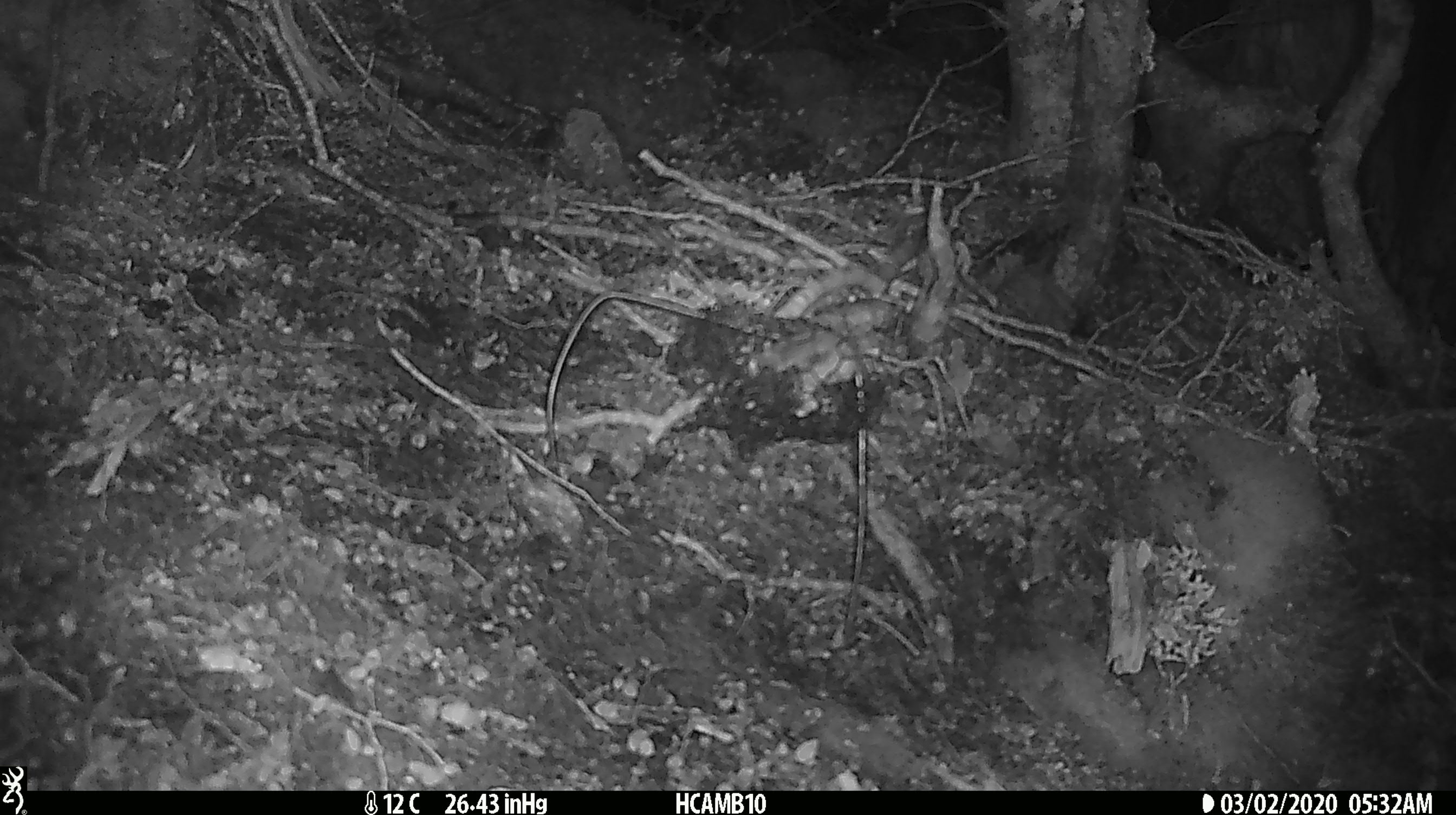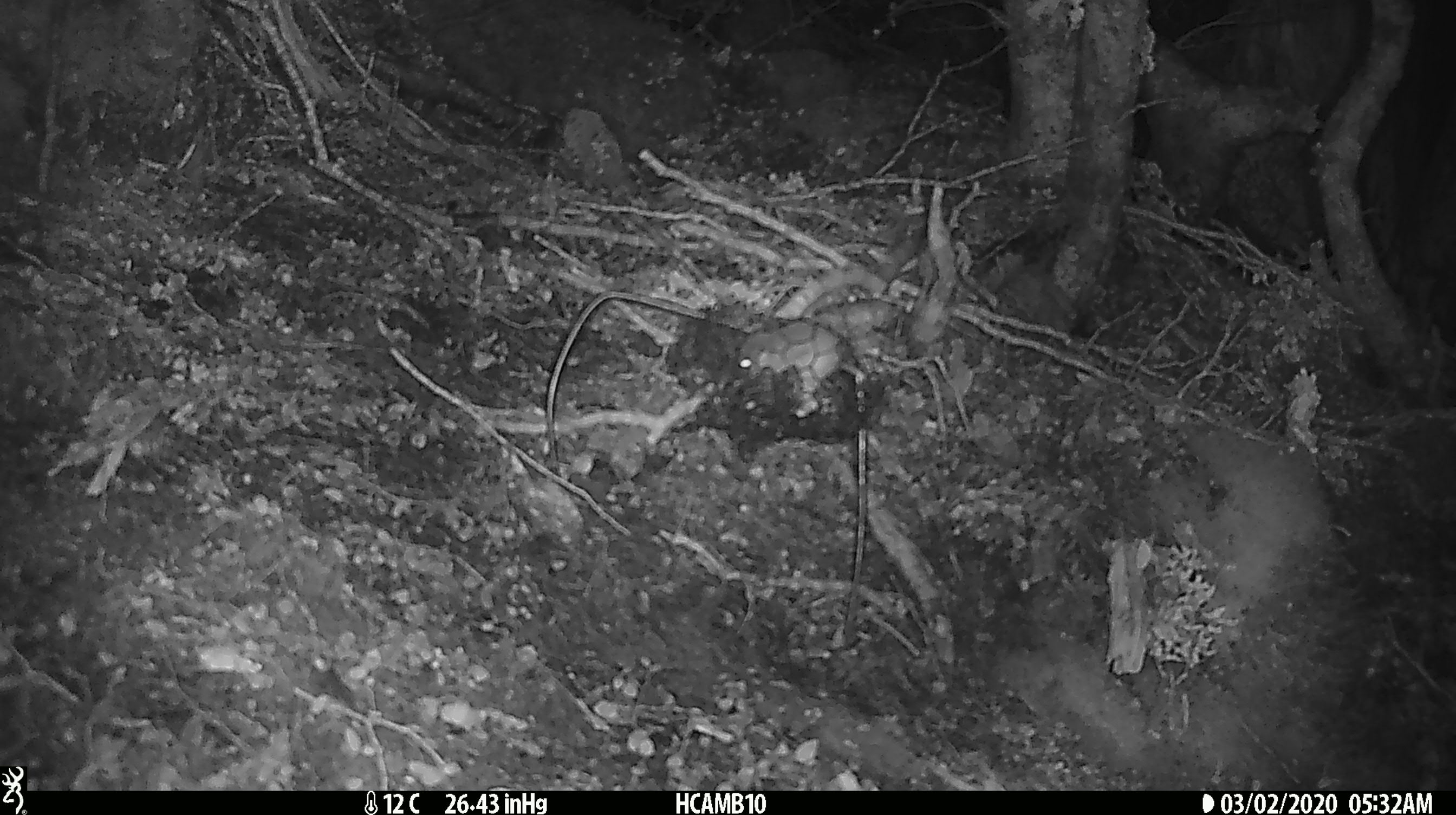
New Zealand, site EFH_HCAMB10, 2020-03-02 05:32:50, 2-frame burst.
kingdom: Animalia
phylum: Chordata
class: Mammalia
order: Rodentia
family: Muridae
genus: Mus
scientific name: Mus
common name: mouse